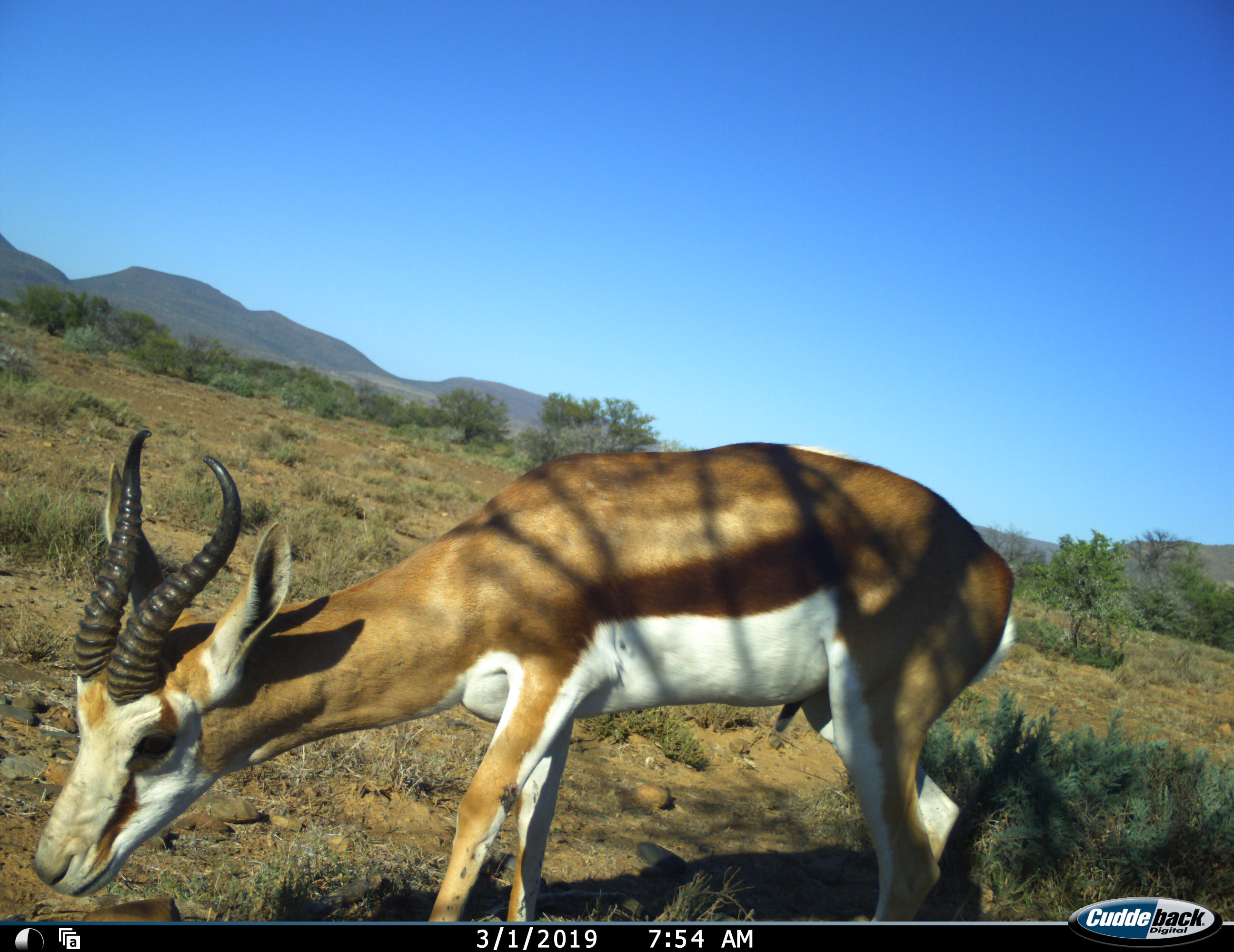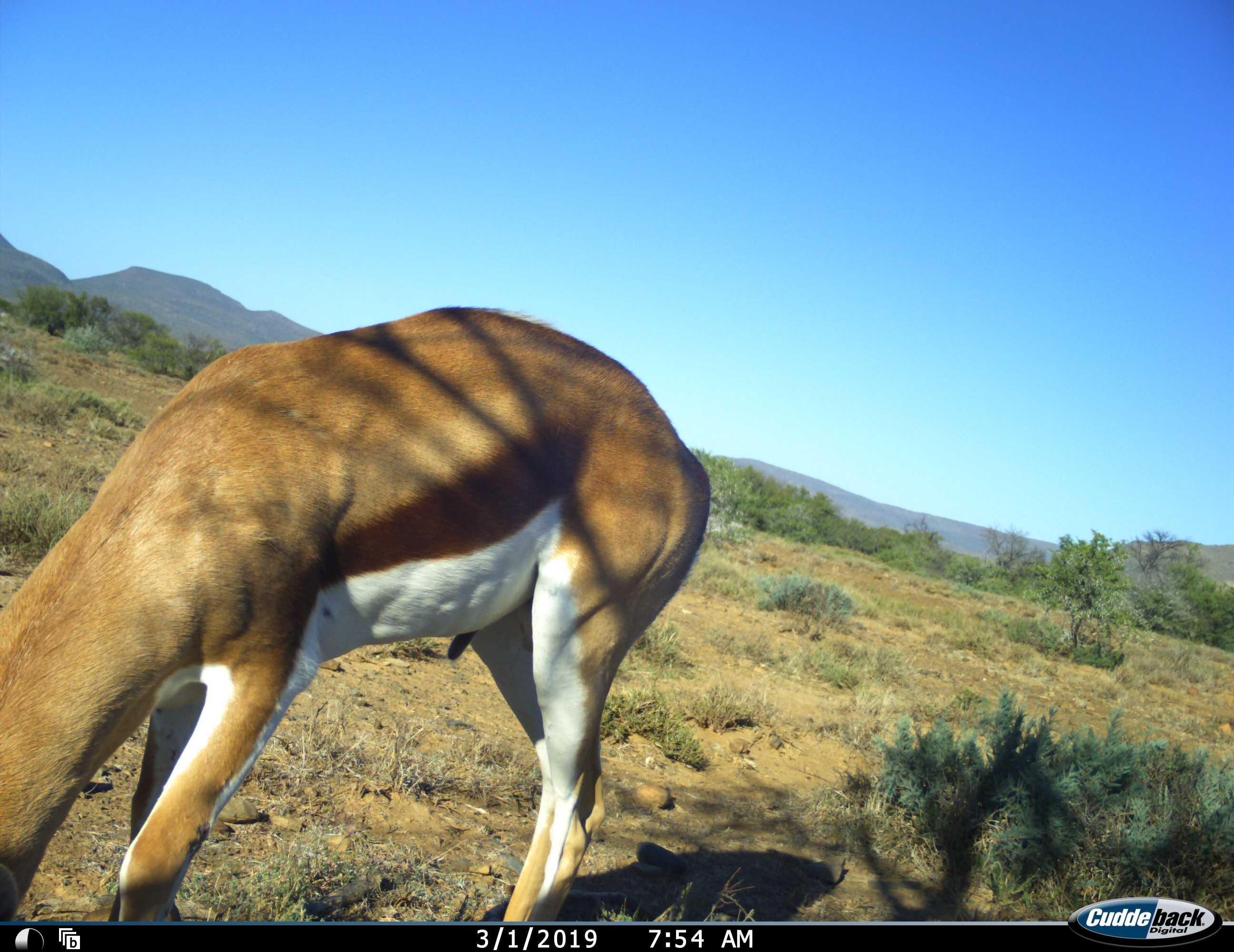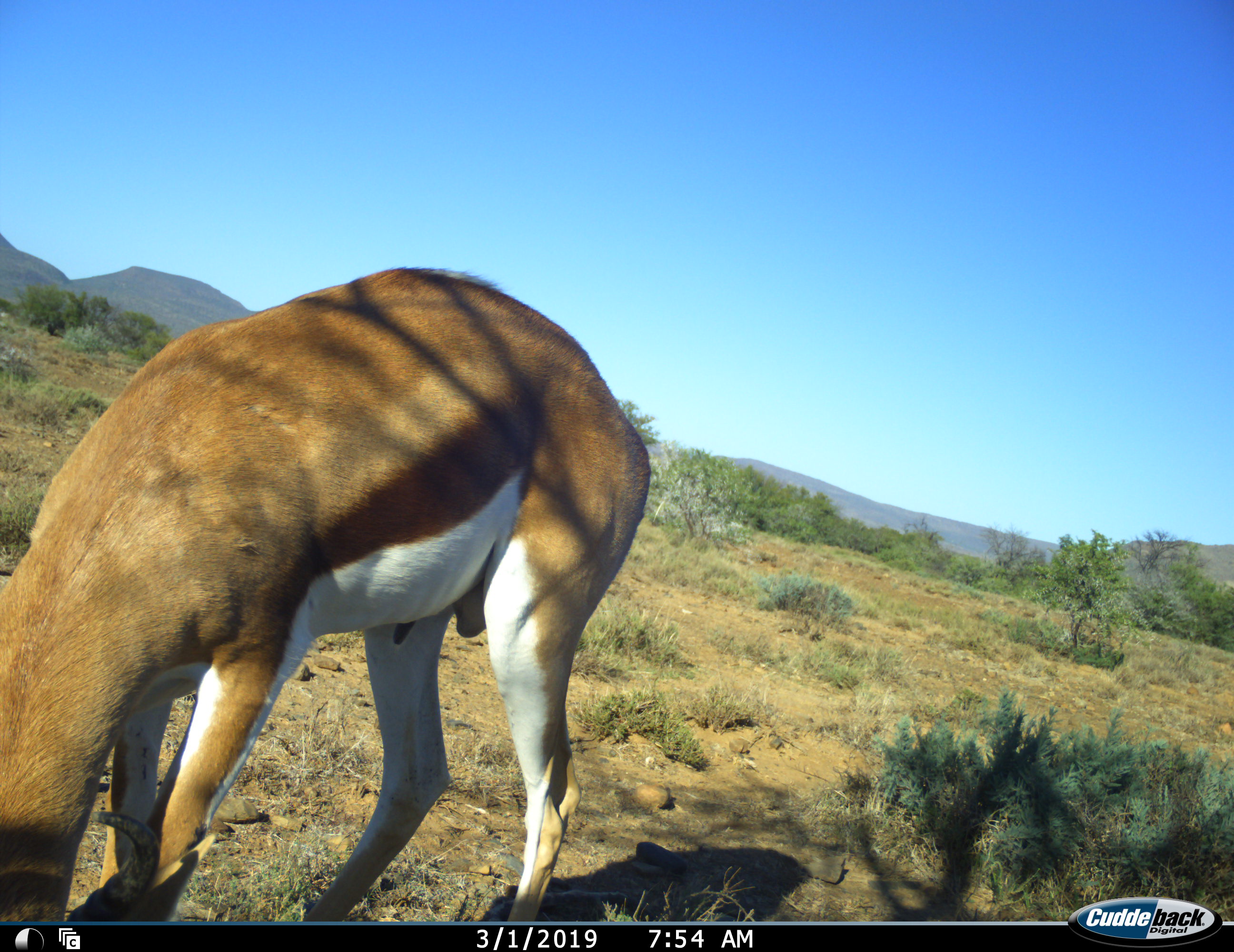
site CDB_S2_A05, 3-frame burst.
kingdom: Animalia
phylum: Chordata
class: Mammalia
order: Artiodactyla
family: Bovidae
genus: Antidorcas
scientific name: Antidorcas marsupialis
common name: springbok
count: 1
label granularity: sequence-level